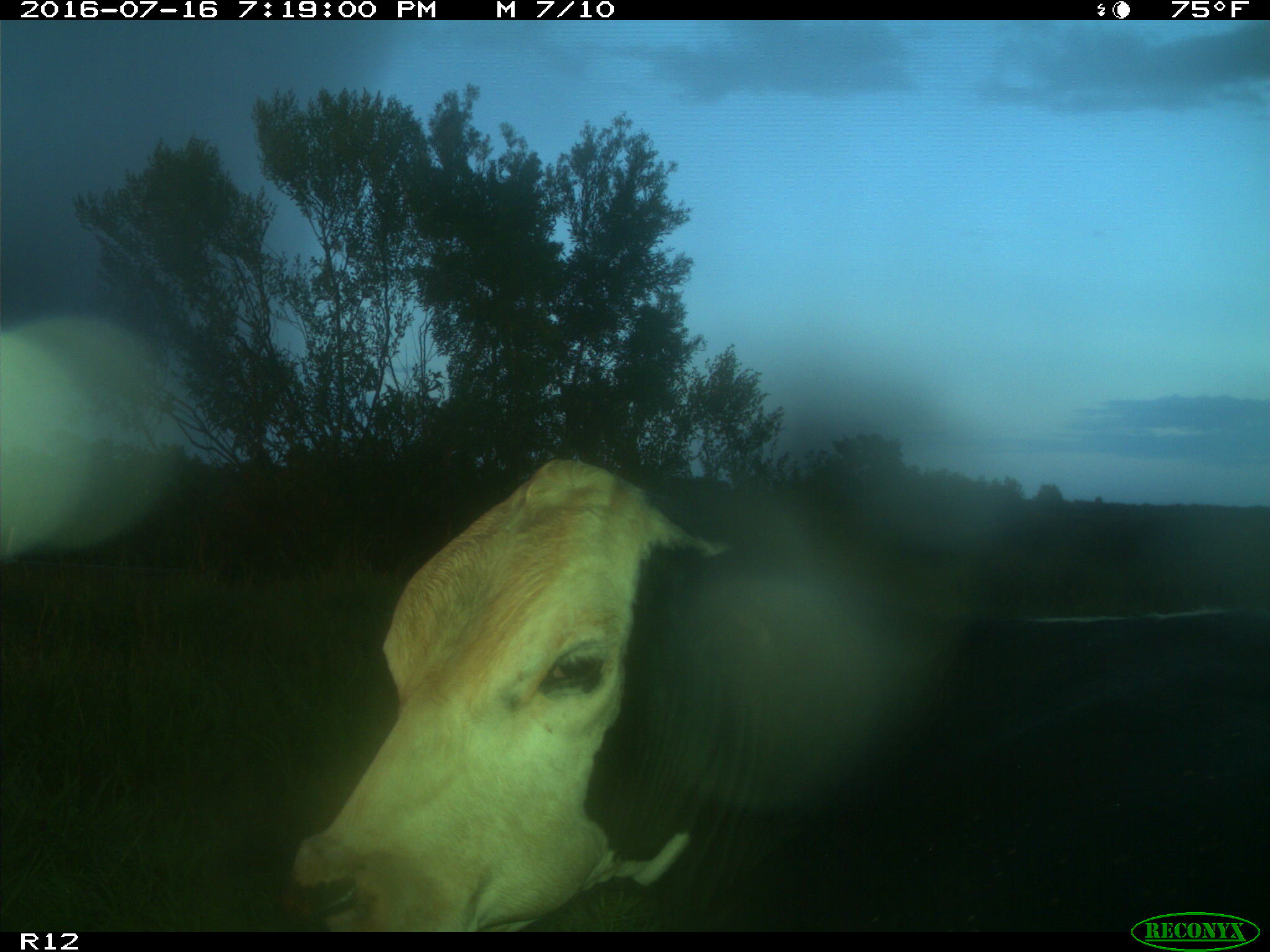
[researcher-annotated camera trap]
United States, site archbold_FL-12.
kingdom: Animalia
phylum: Chordata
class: Mammalia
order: Artiodactyla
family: Bovidae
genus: Bos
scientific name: Bos taurus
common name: domestic cow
Bos taurus (domestic cow).